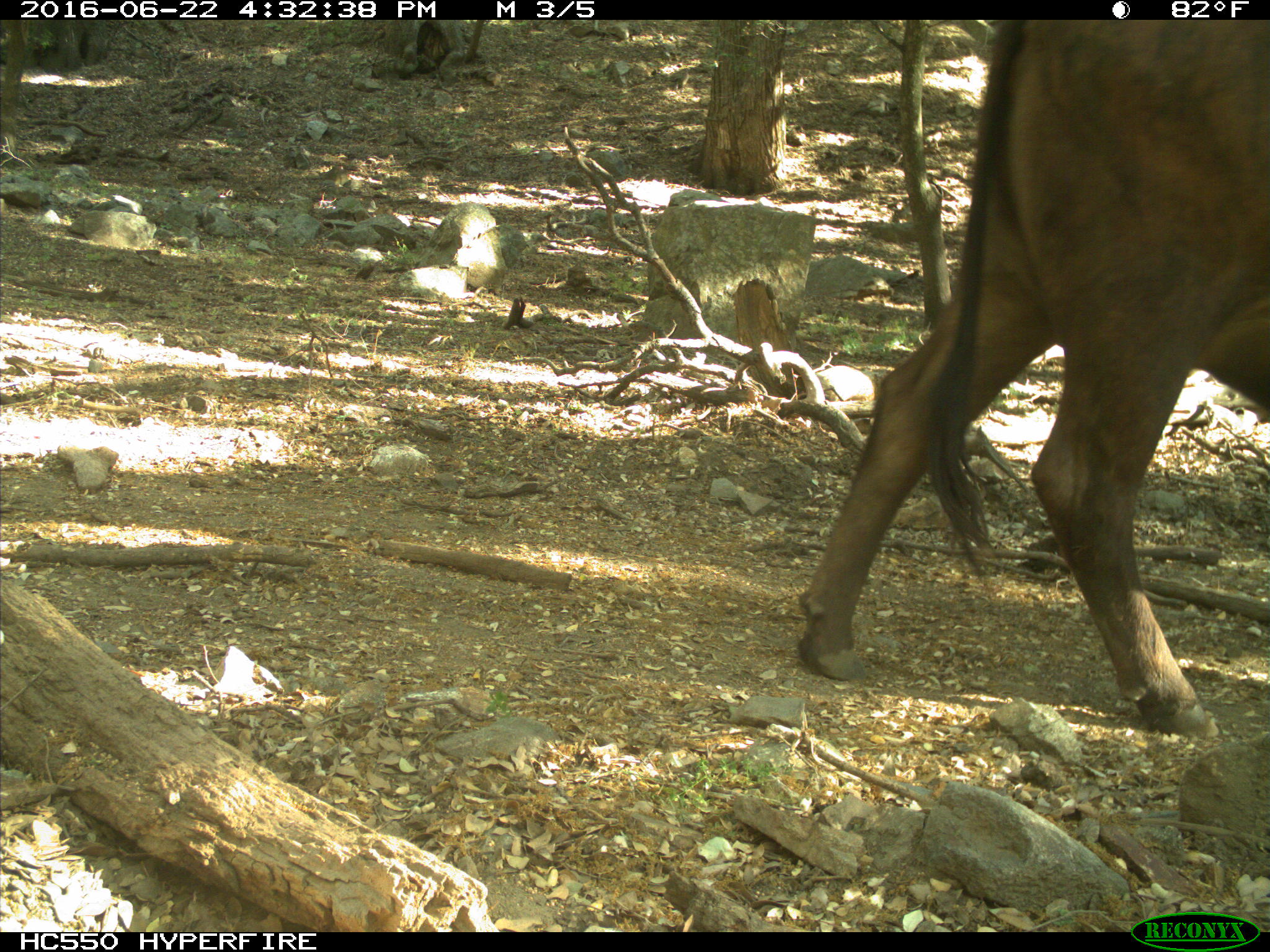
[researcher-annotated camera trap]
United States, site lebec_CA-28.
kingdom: Animalia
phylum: Chordata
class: Mammalia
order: Artiodactyla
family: Bovidae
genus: Bos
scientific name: Bos taurus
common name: domestic cow